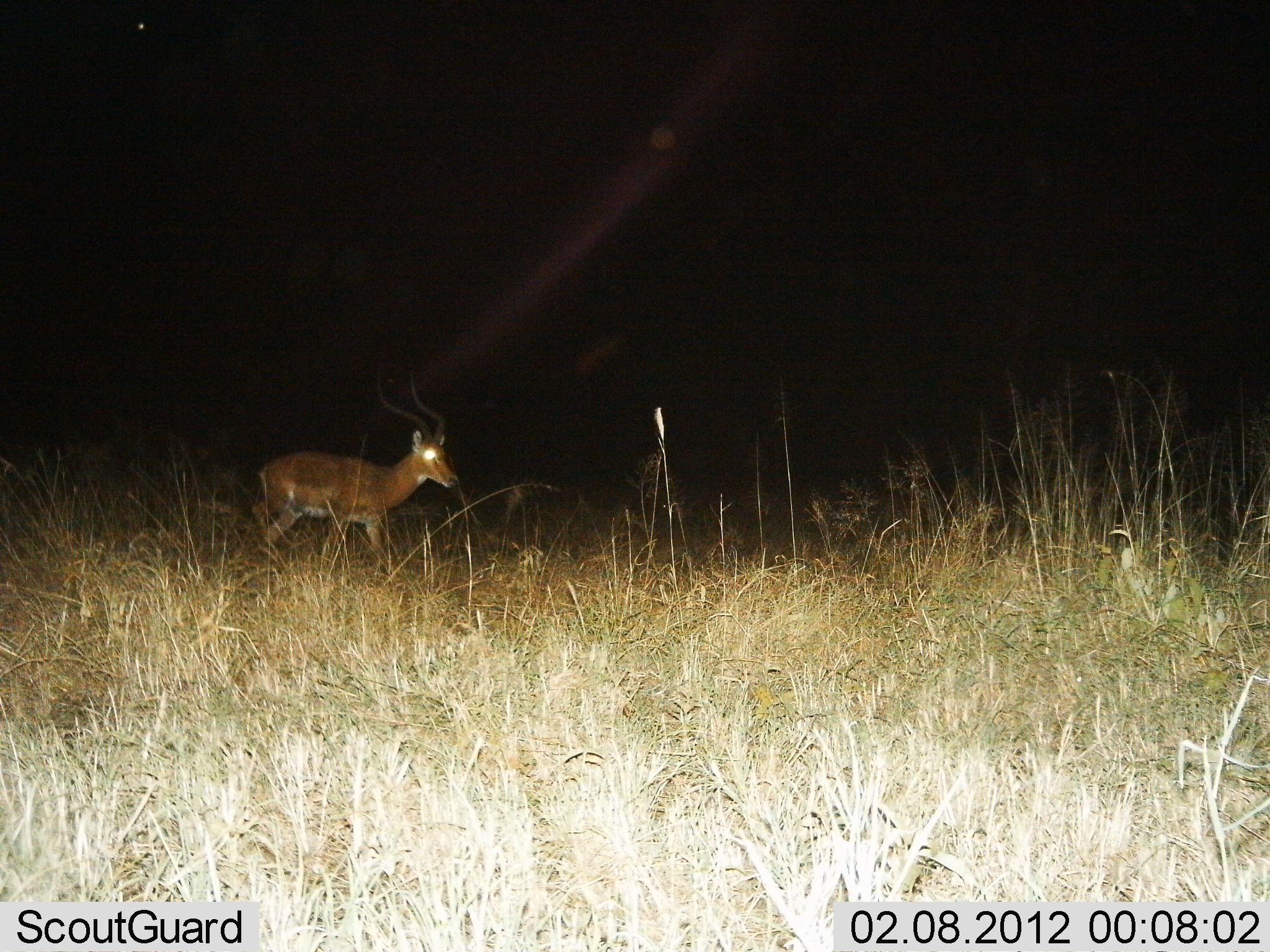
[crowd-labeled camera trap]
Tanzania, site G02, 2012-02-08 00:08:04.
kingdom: Animalia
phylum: Chordata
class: Mammalia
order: Artiodactyla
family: Bovidae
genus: Aepyceros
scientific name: Aepyceros melampus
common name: impala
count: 1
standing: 36%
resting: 0%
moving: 68%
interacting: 0%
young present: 0%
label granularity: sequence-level